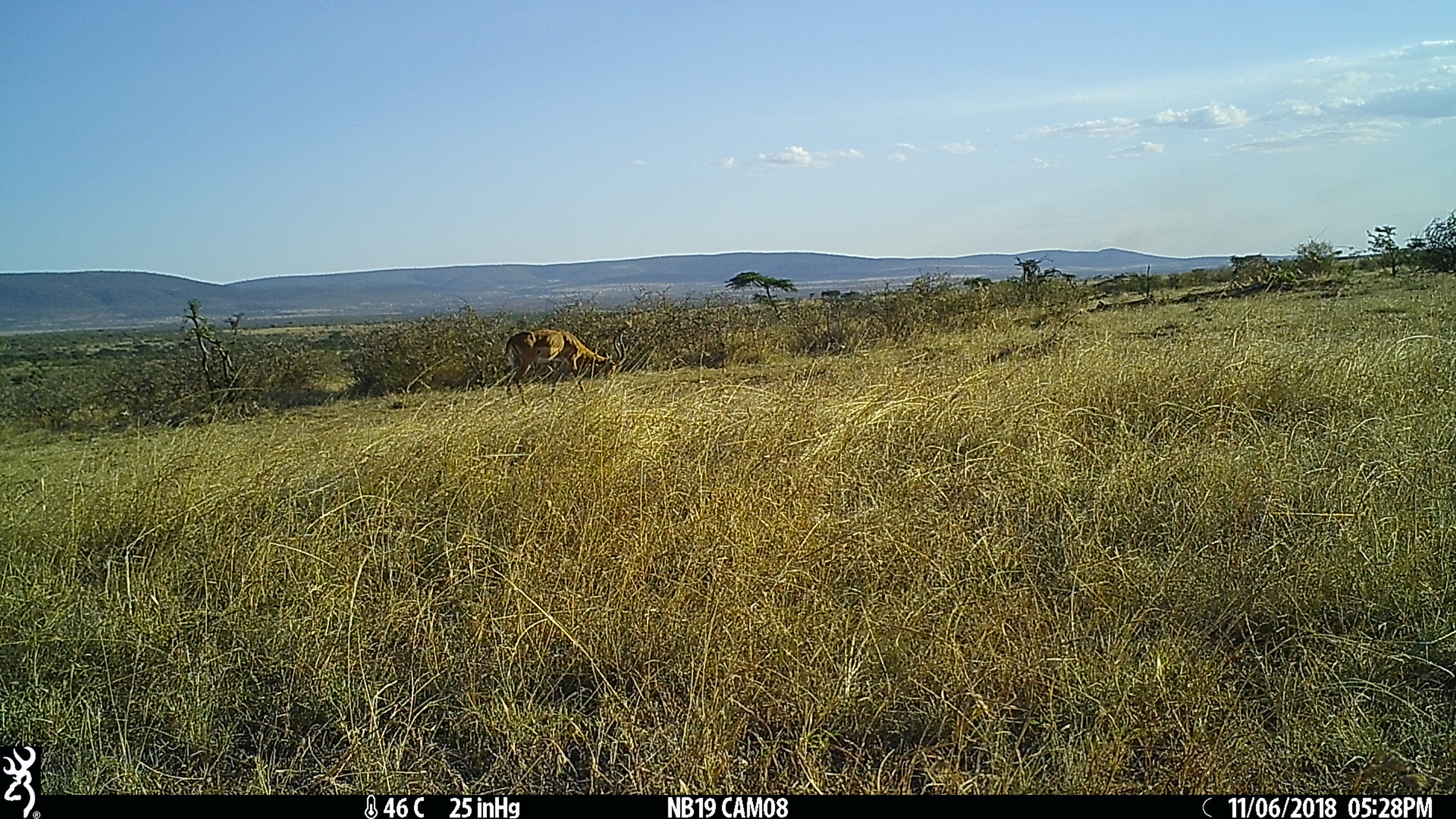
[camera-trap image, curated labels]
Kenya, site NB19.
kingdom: Animalia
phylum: Chordata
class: Mammalia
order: Artiodactyla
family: Bovidae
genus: Aepyceros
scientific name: Aepyceros melampus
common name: impala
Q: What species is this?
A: Impala (Aepyceros melampus).